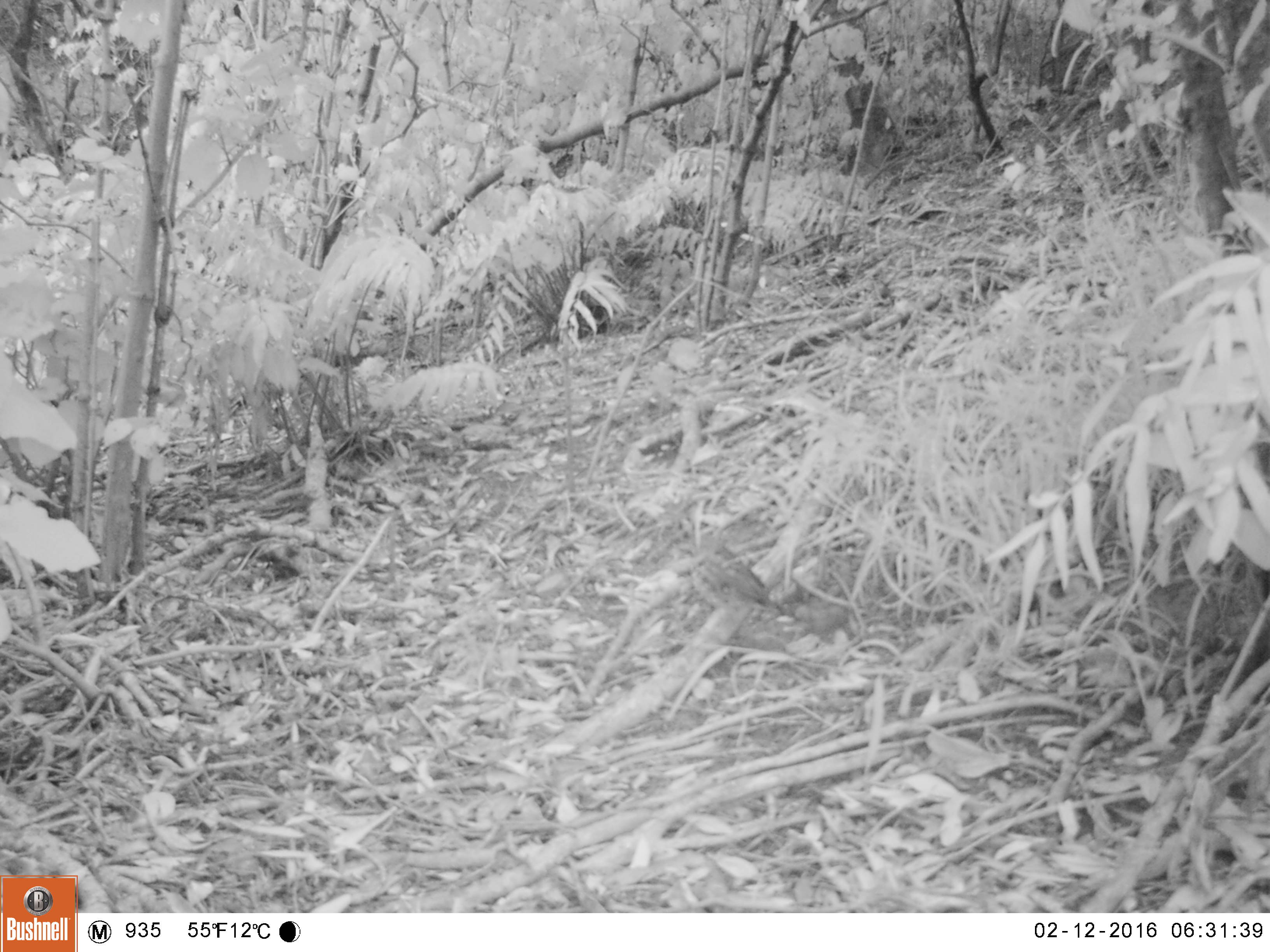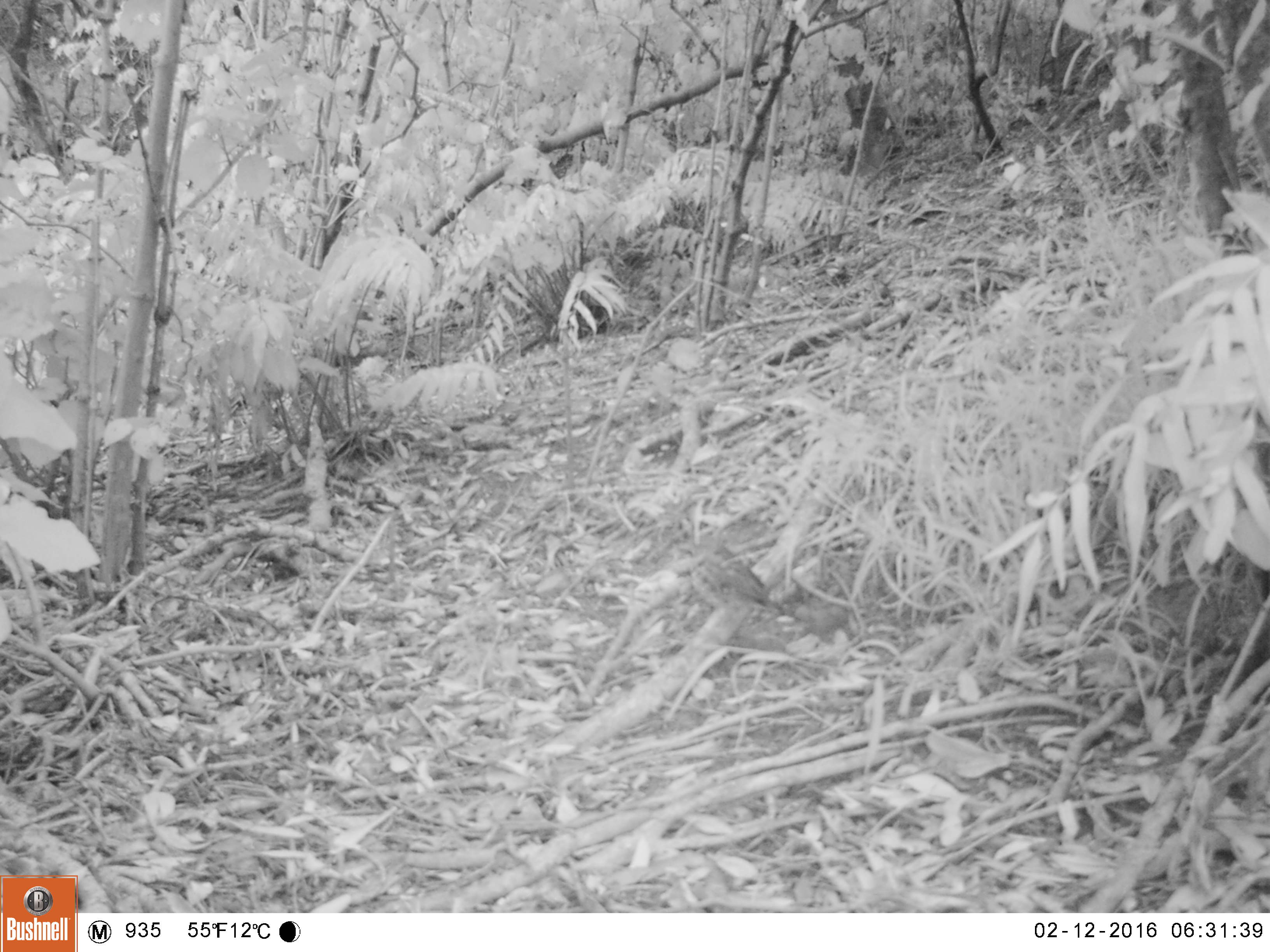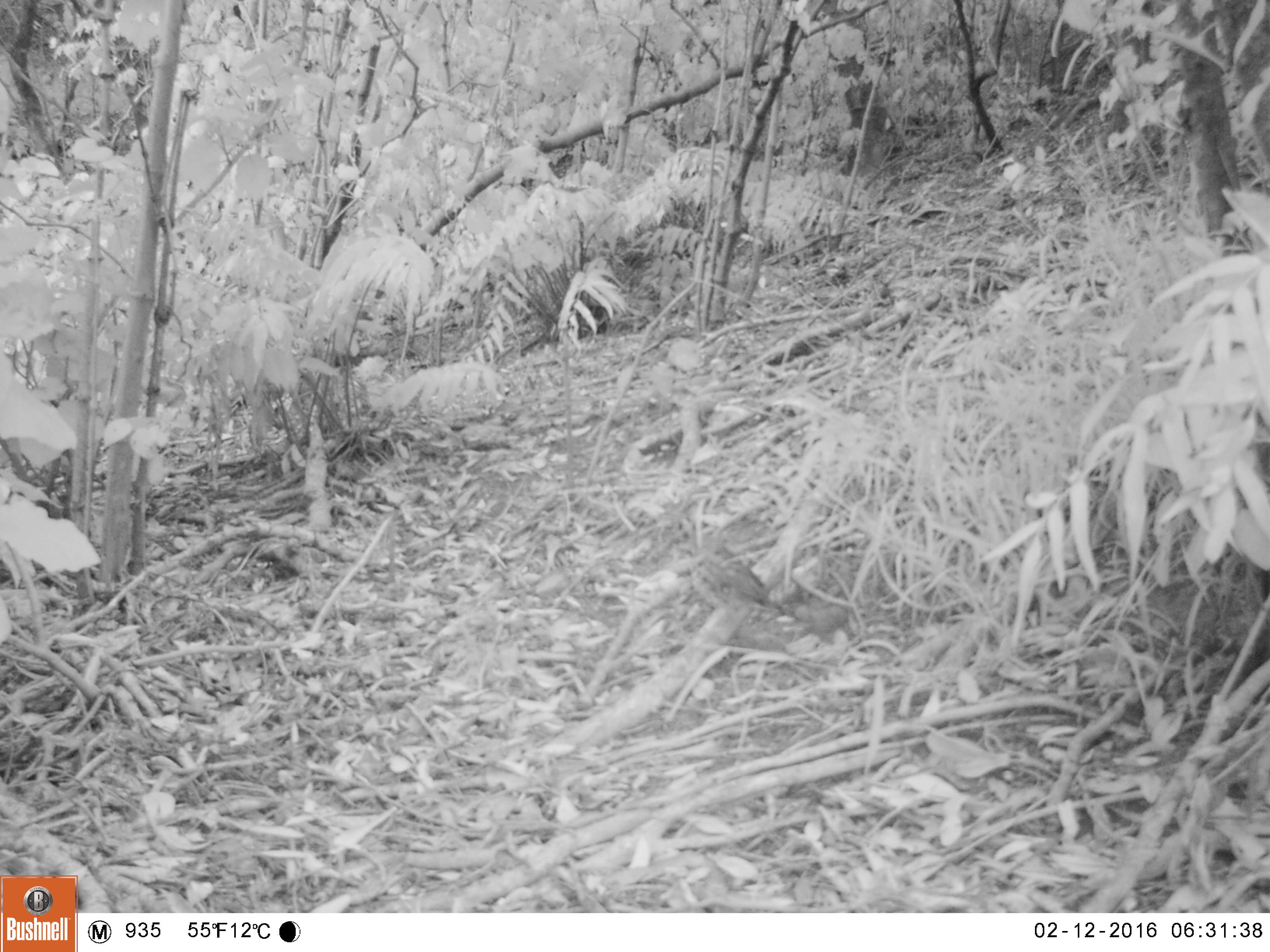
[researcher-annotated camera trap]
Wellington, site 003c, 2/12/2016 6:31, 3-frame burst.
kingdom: Animalia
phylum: Chordata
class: Aves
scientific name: Aves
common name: bird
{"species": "bird (Aves)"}